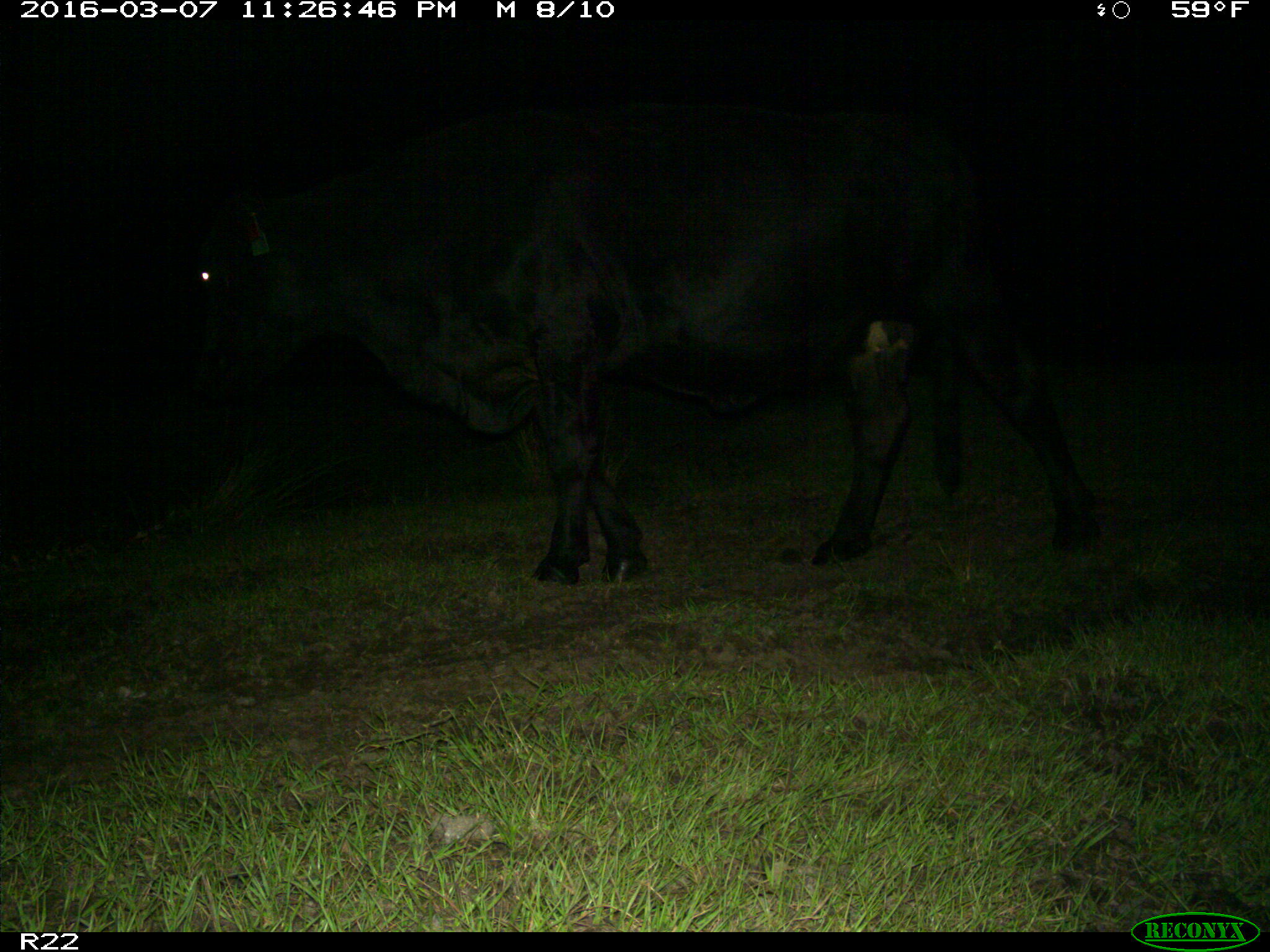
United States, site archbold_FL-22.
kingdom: Animalia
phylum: Chordata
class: Mammalia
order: Artiodactyla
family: Bovidae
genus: Bos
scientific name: Bos taurus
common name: domestic cow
Bos taurus (domestic cow).